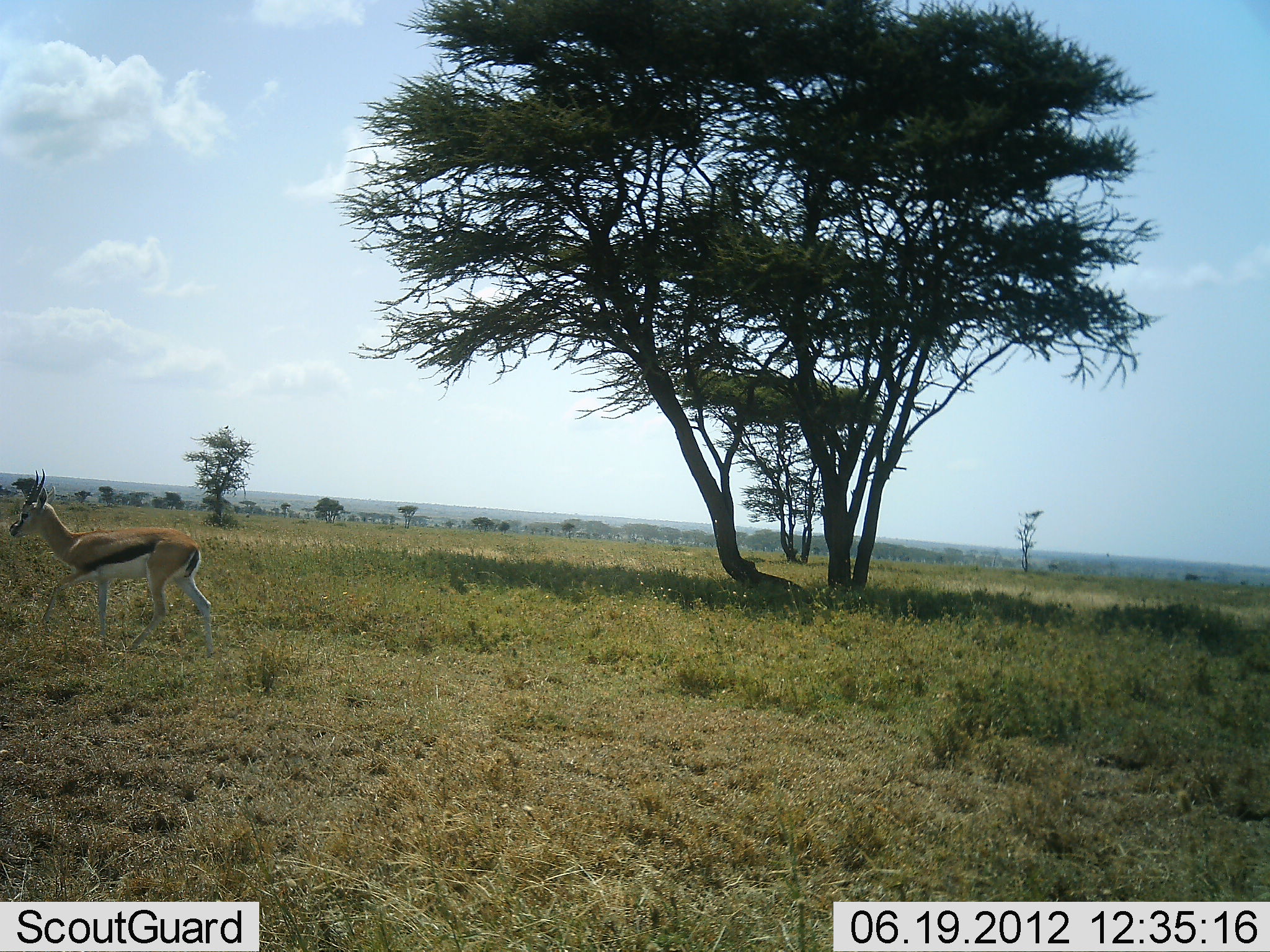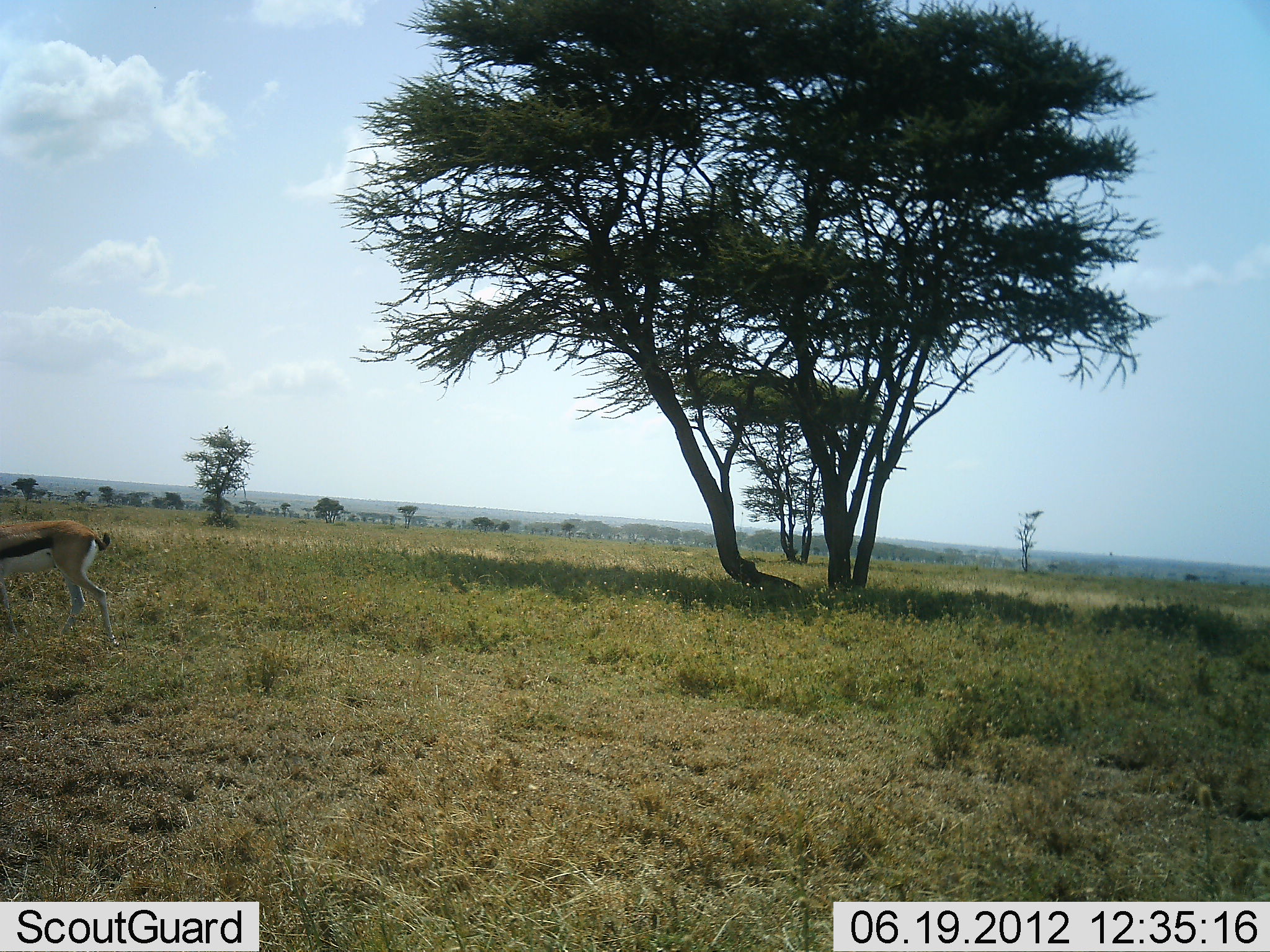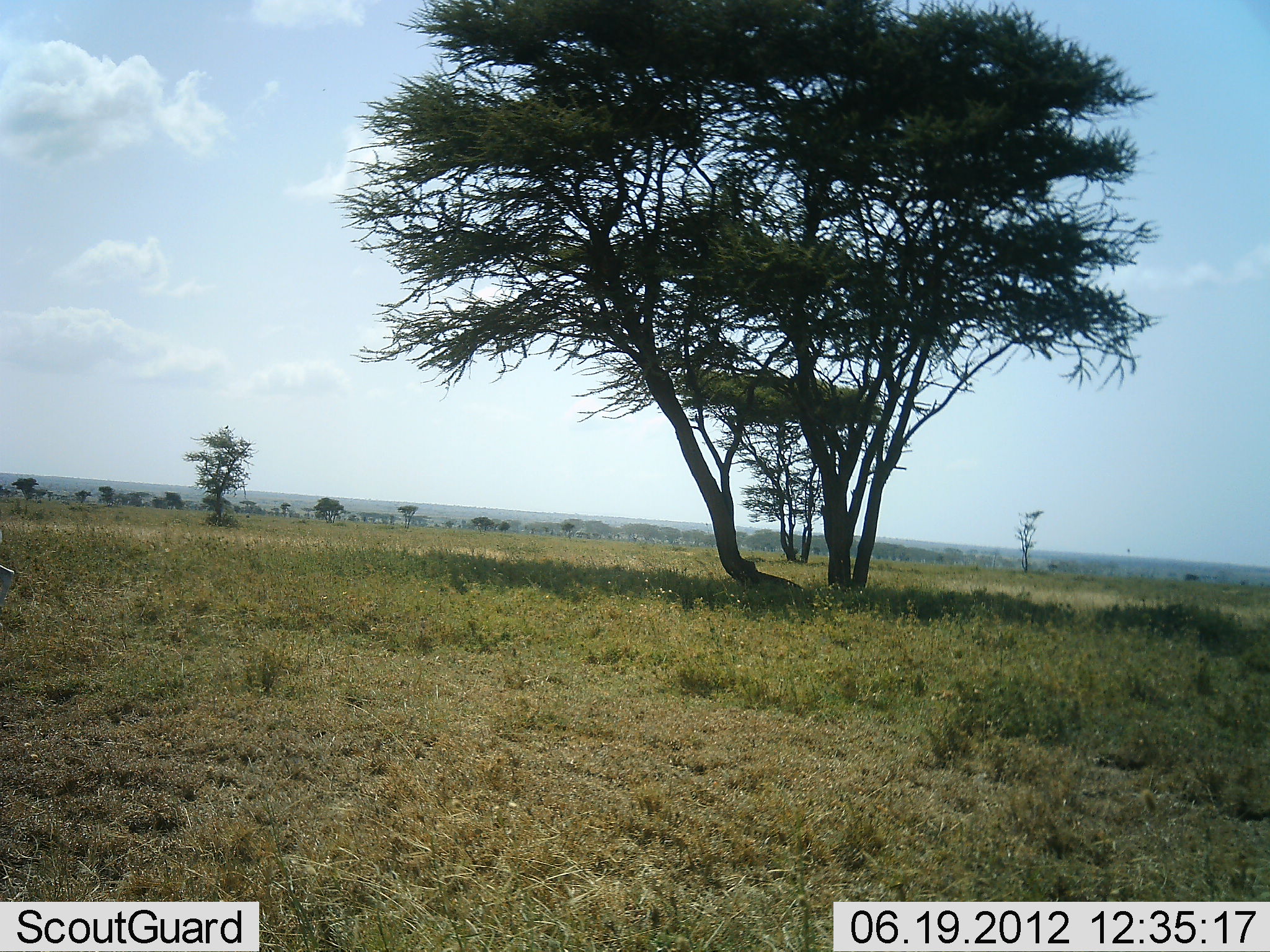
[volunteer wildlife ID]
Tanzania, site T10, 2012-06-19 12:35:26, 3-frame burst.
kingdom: Animalia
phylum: Chordata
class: Mammalia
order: Artiodactyla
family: Bovidae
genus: Eudorcas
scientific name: Eudorcas thomsonii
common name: thomson's gazelle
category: gazellethomsons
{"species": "gazellethomsons (thomson's gazelle) (Eudorcas thomsonii)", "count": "1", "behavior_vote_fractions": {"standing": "0%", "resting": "0%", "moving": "100%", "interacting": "0%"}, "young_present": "0%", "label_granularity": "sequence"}